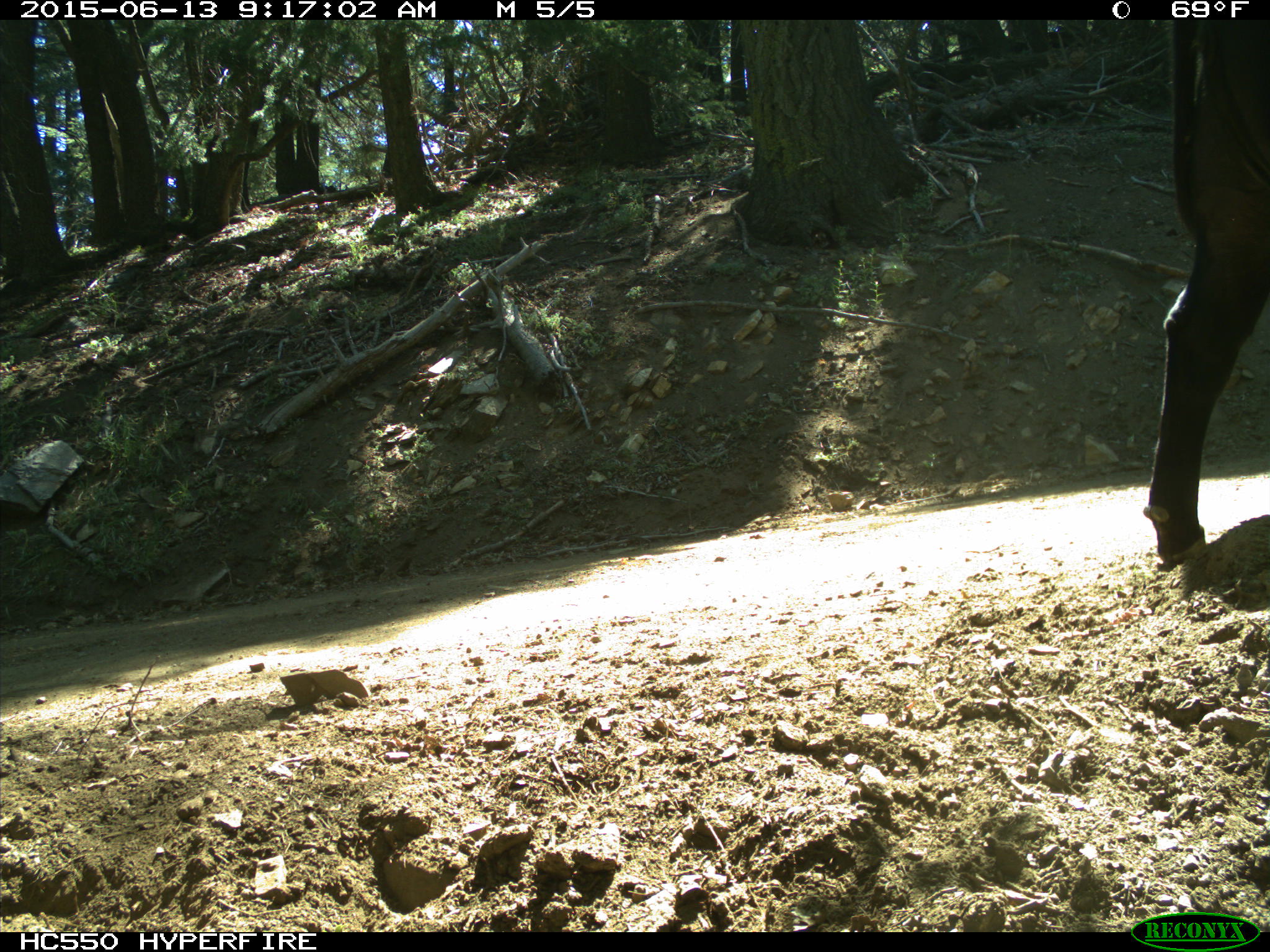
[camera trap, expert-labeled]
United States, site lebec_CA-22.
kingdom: Animalia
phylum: Chordata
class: Mammalia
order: Artiodactyla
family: Bovidae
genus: Bos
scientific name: Bos taurus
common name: domestic cow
Bos taurus (domestic cow).